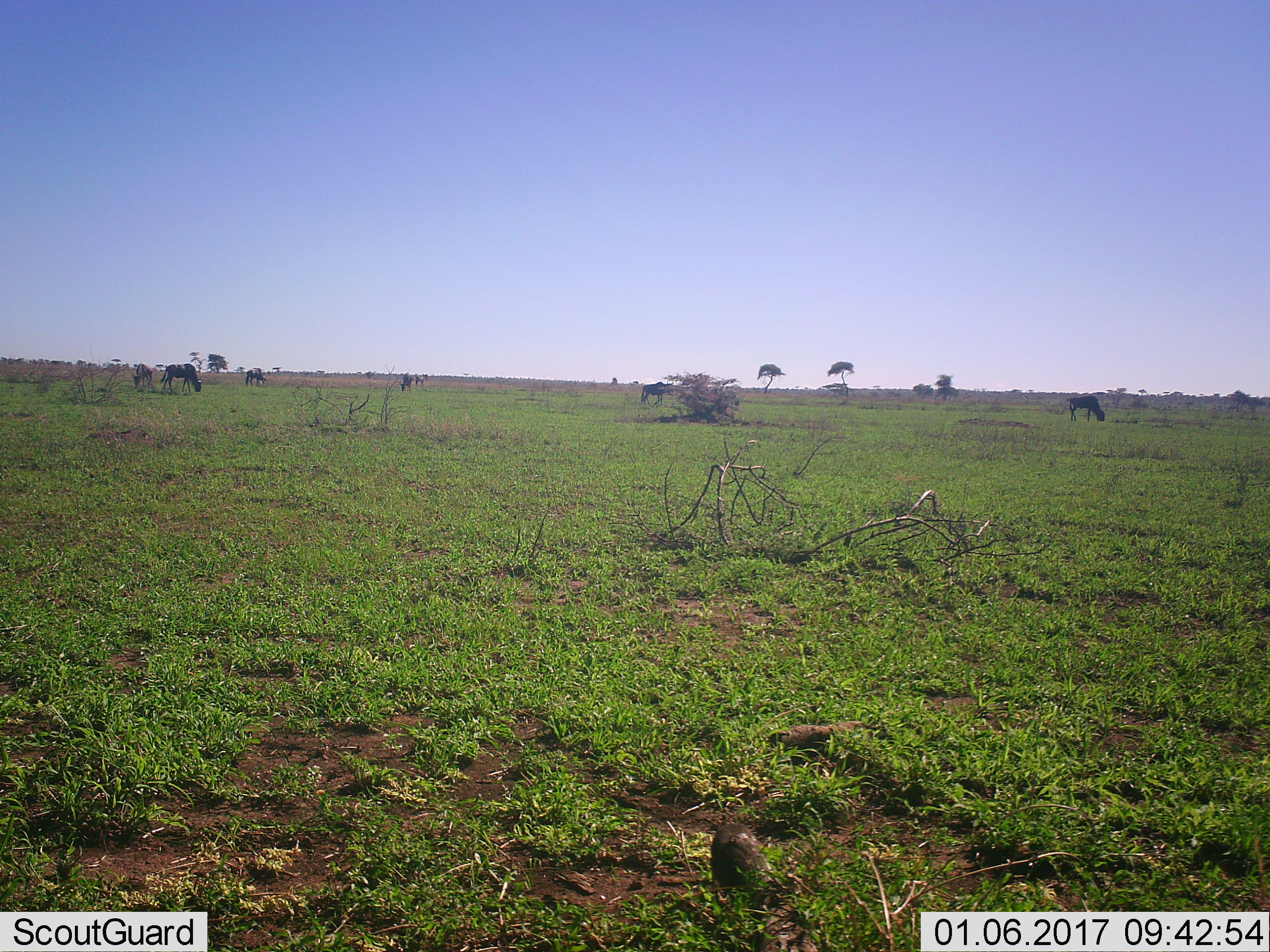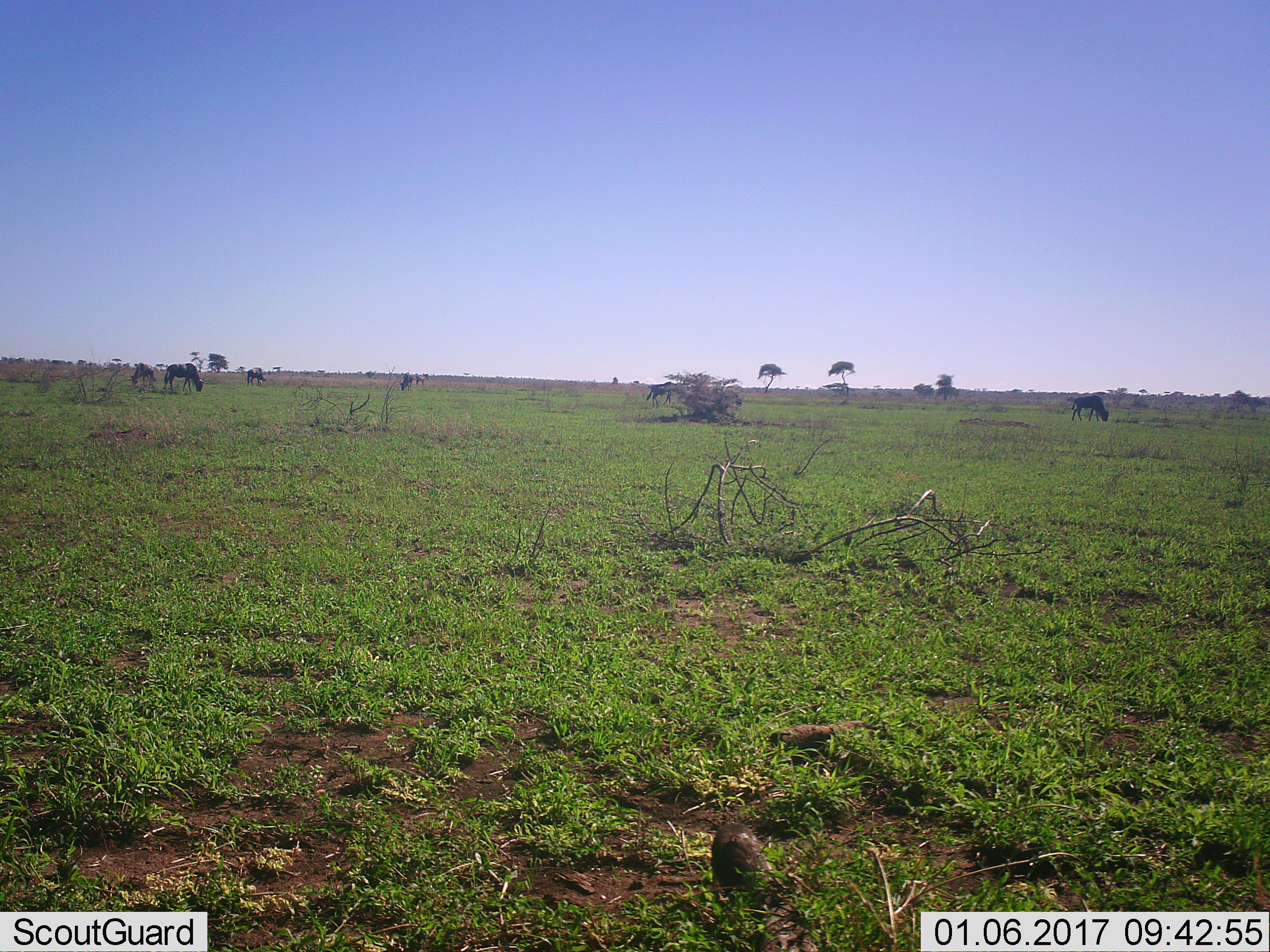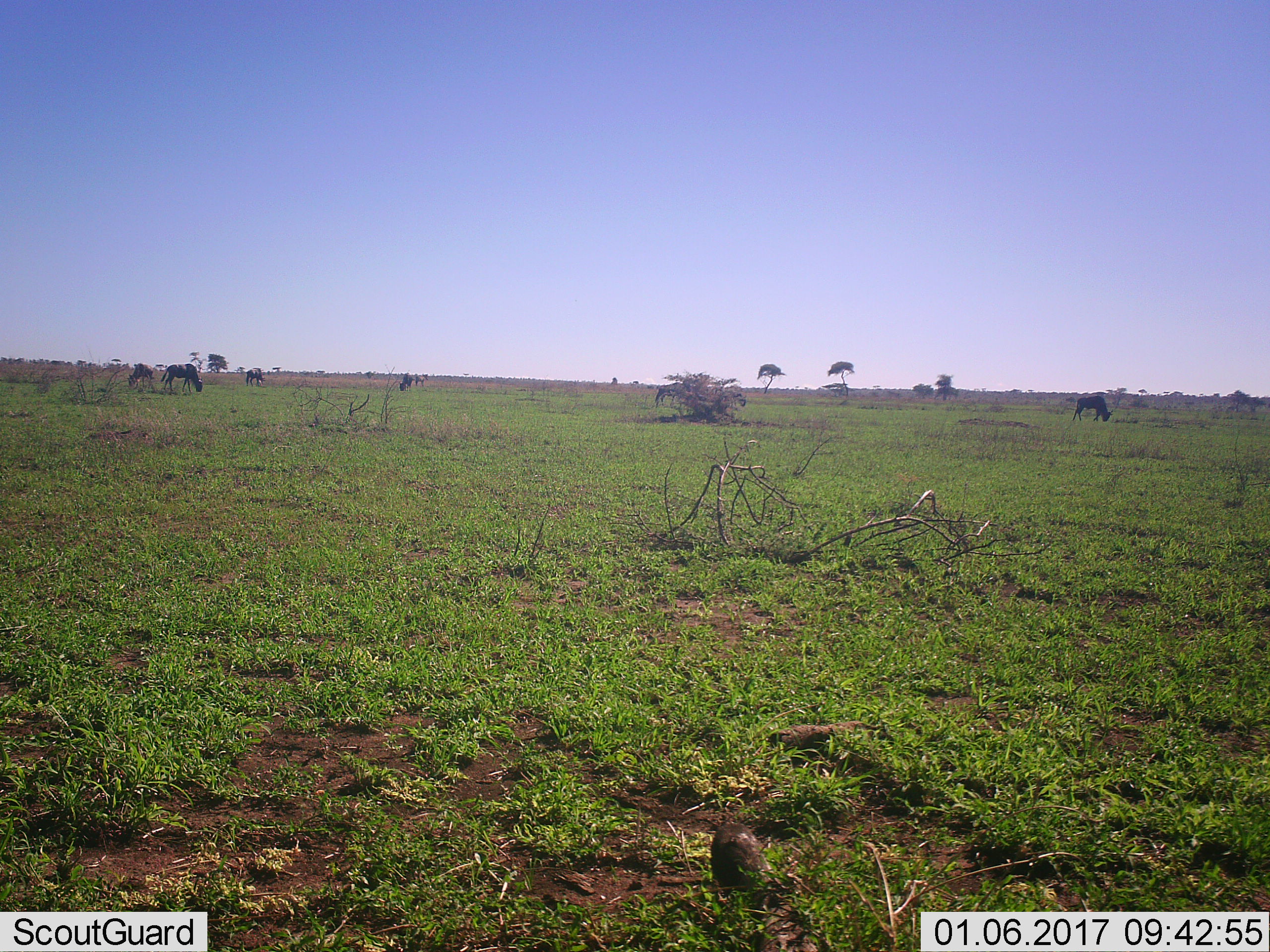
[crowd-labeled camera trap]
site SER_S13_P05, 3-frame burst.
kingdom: Animalia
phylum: Chordata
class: Mammalia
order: Artiodactyla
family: Bovidae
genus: Connochaetes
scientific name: Connochaetes taurinus taurinus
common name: blue wildebeest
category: wildebeestblue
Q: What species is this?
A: Wildebeestblue (blue wildebeest) (Connochaetes taurinus taurinus).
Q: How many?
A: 7.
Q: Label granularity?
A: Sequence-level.